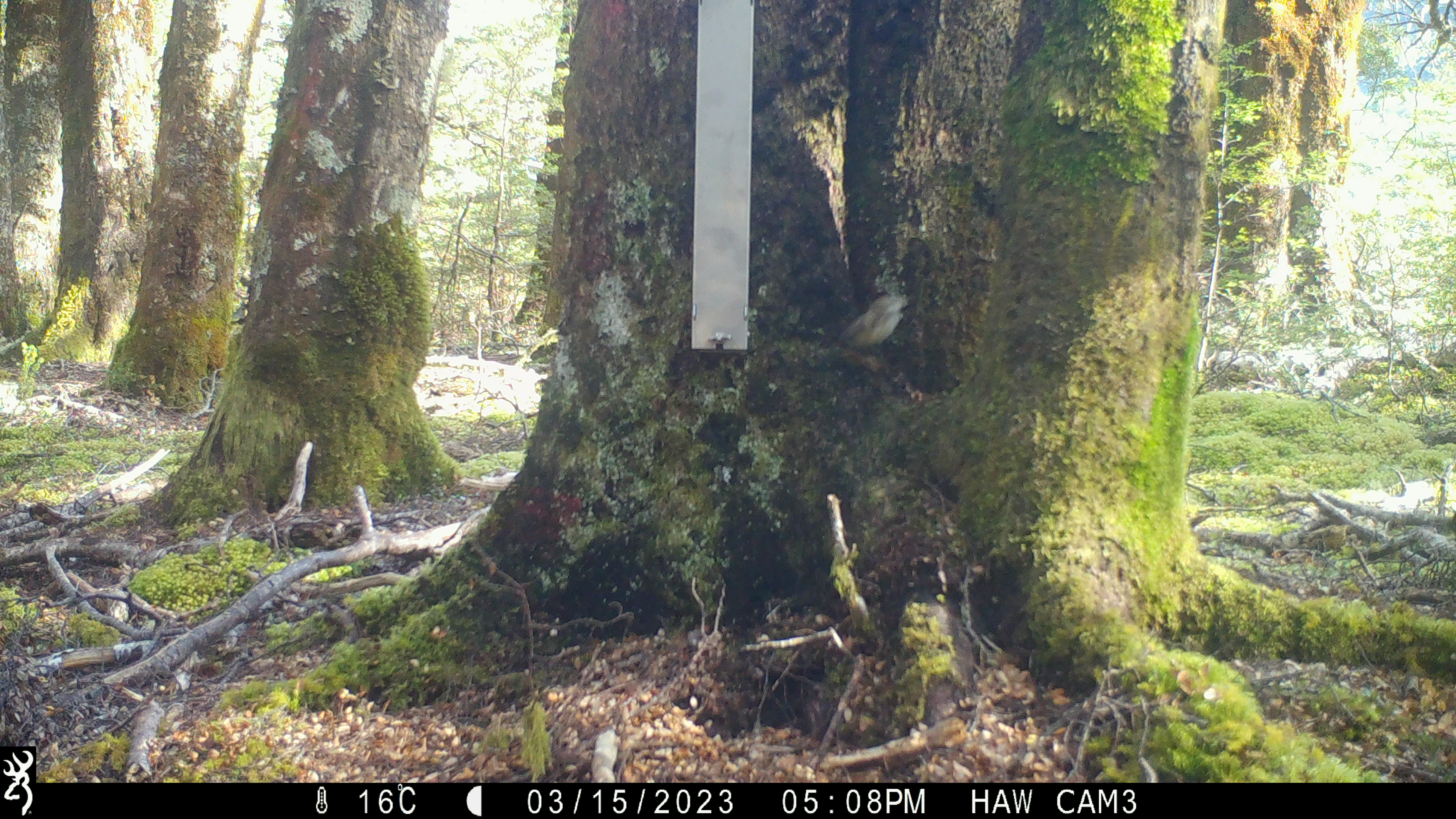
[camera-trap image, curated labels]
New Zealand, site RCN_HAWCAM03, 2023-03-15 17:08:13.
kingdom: Animalia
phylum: Chordata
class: Aves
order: Passeriformes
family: Acanthisittidae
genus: Acanthisitta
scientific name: Acanthisitta chloris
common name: rifleman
Rifleman (Acanthisitta chloris).